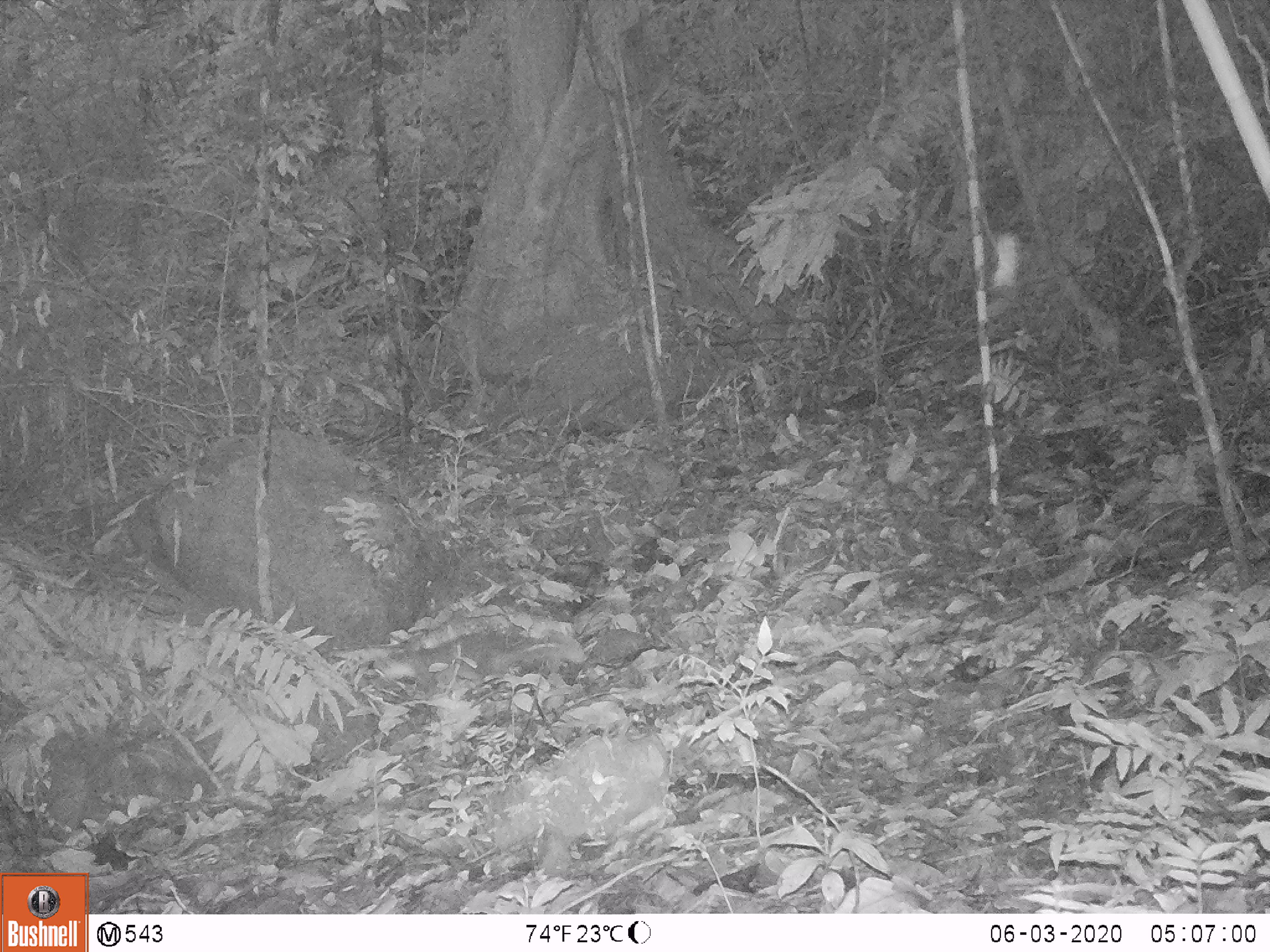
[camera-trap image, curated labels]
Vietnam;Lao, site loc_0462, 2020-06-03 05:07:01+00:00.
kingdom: Animalia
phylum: Chordata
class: Mammalia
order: Carnivora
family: Mustelidae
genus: Melogale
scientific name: Melogale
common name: ferret badger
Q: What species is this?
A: Ferret badger (Melogale).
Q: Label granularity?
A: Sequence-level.